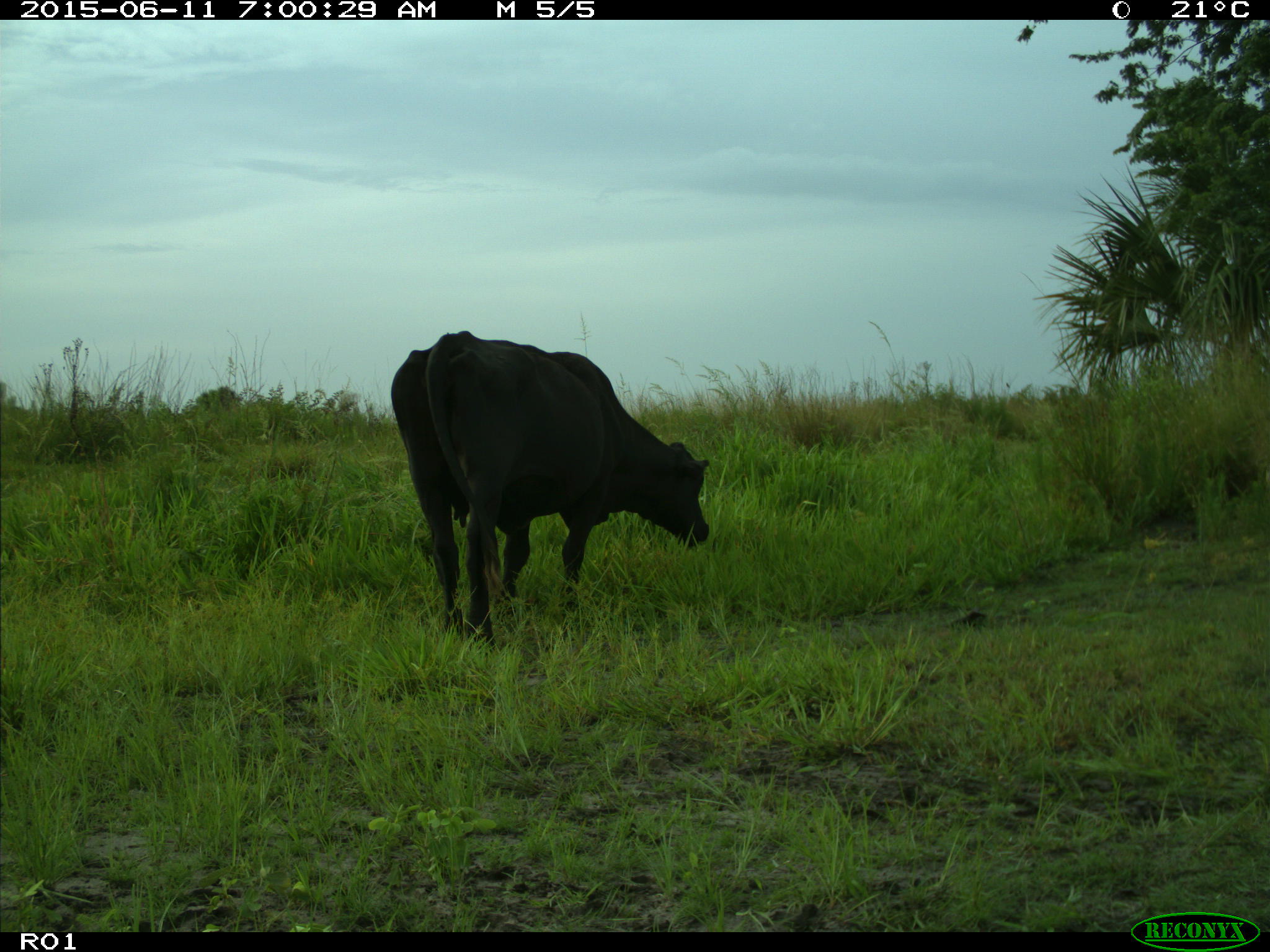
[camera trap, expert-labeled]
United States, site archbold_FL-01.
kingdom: Animalia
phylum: Chordata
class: Mammalia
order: Artiodactyla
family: Bovidae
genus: Bos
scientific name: Bos taurus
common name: domestic cow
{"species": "Bos taurus (domestic cow)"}